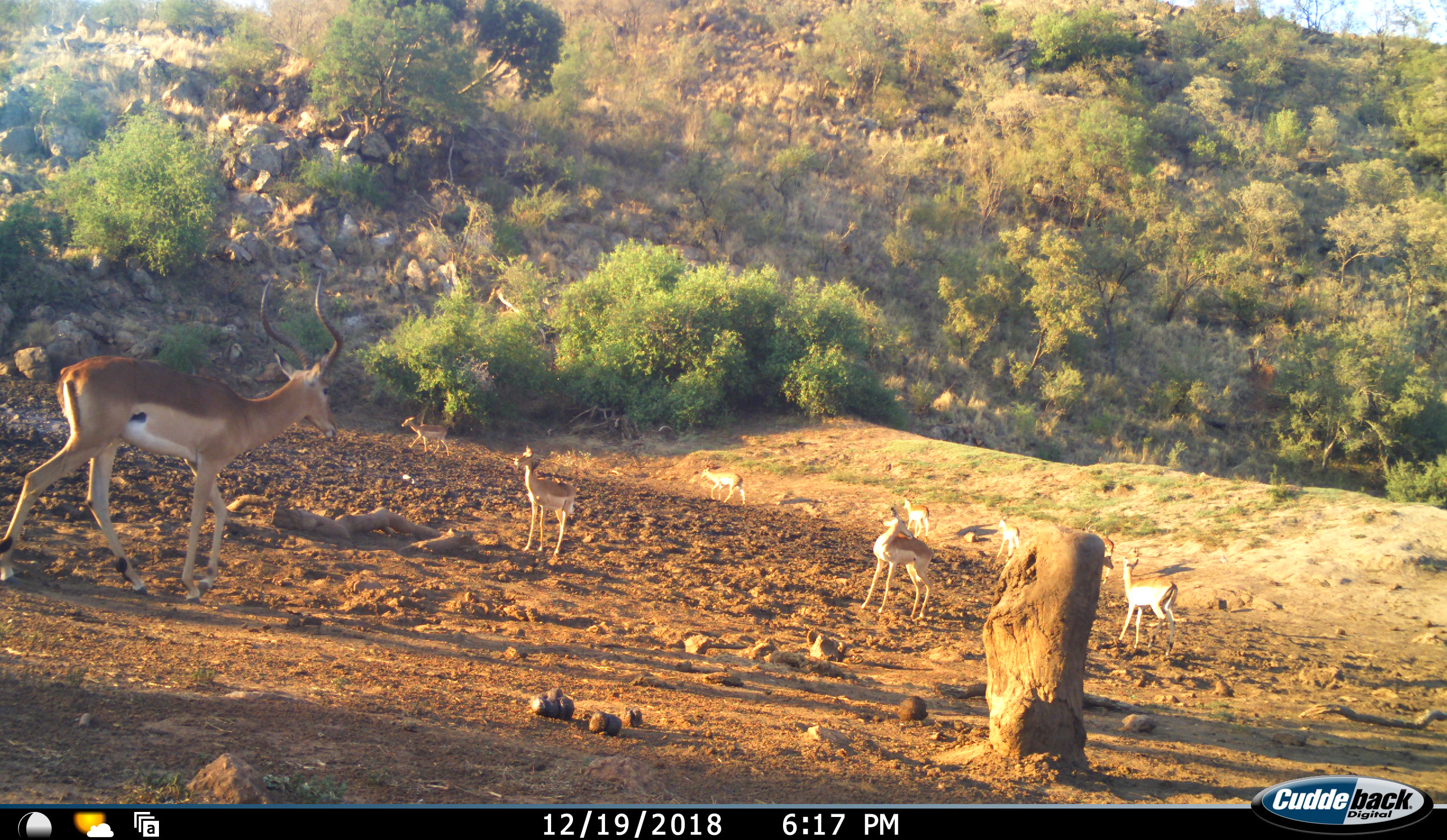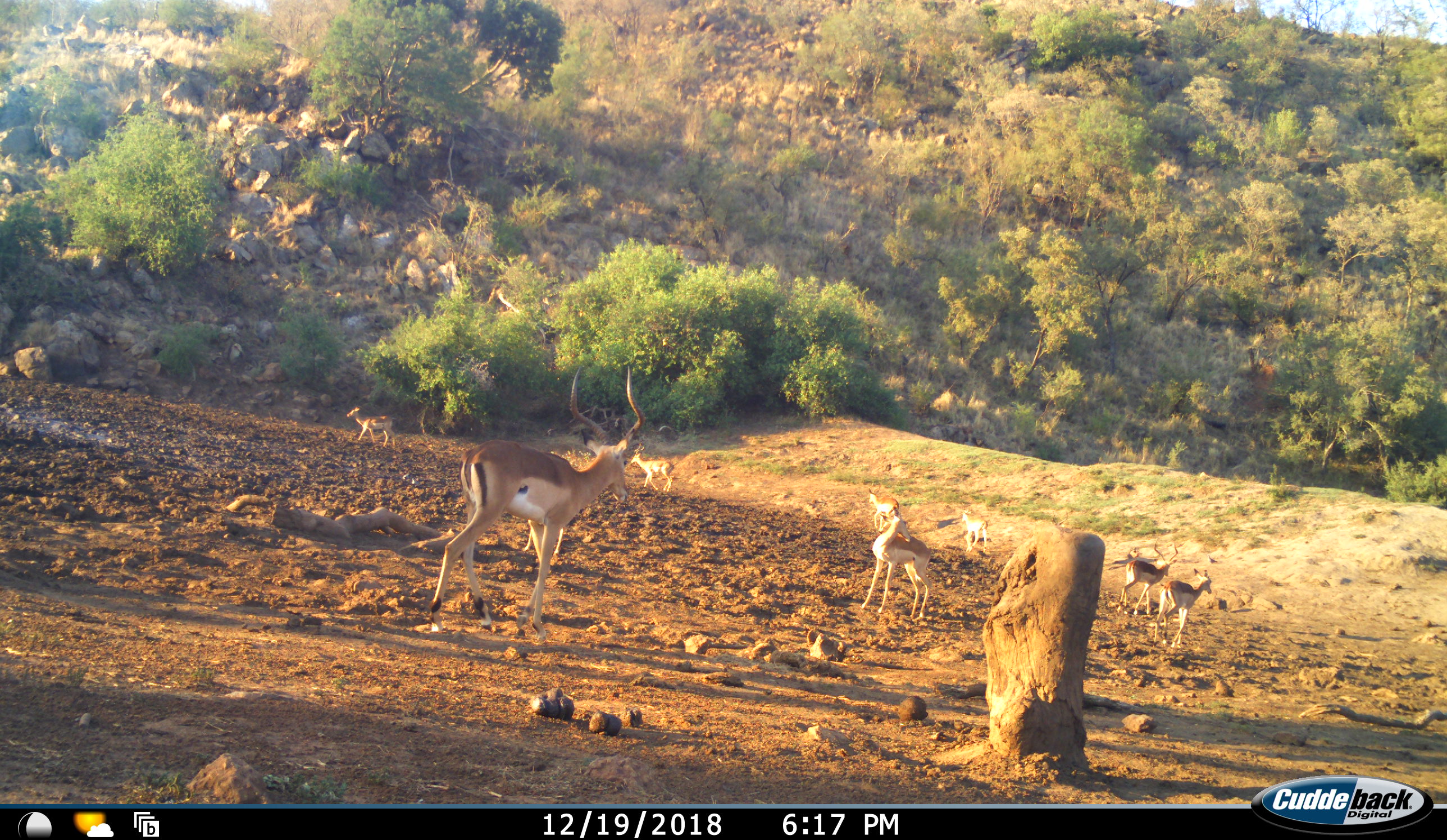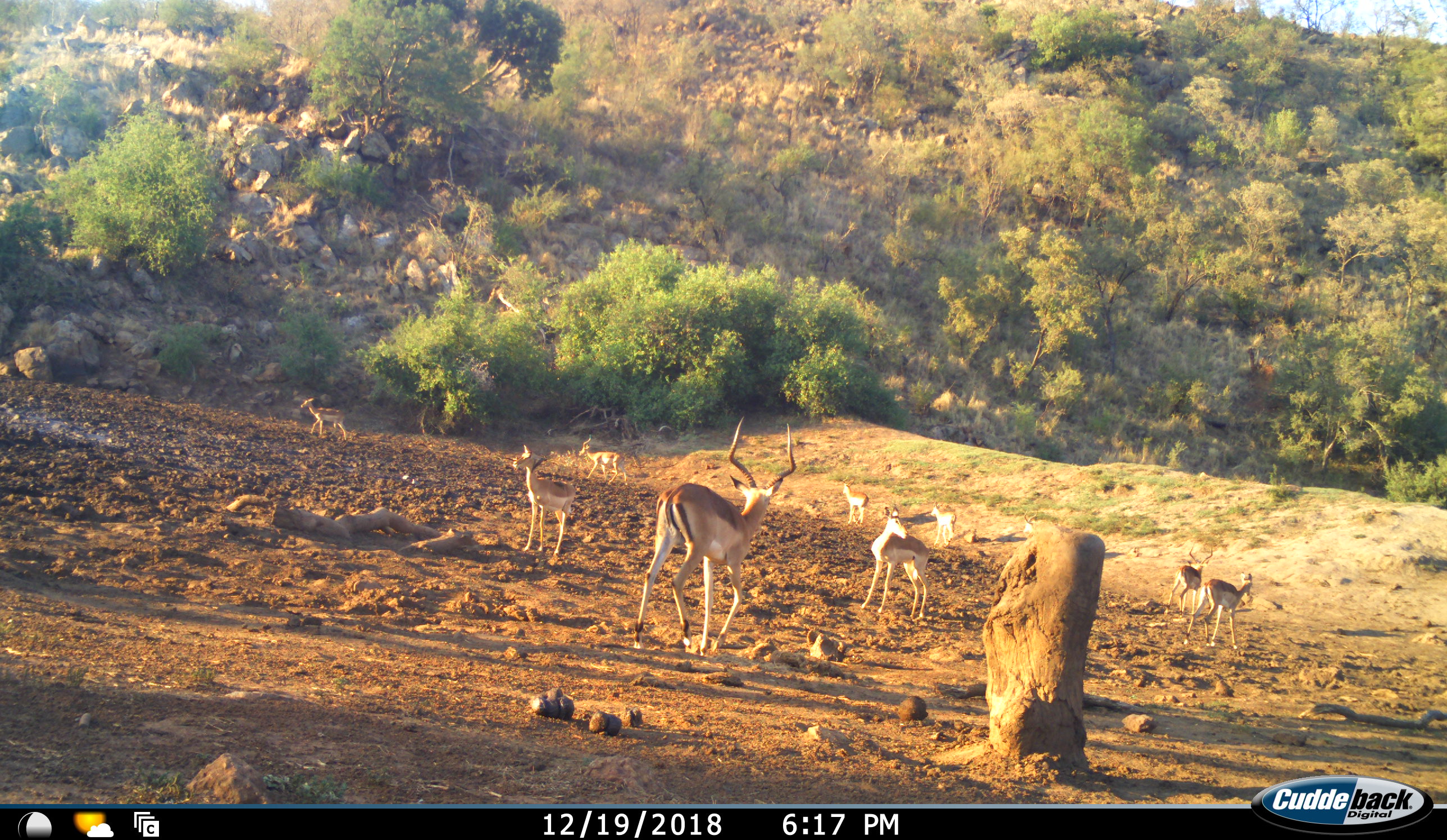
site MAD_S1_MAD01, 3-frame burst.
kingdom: Animalia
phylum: Chordata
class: Mammalia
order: Artiodactyla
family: Bovidae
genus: Aepyceros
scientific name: Aepyceros melampus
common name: impala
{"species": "impala (Aepyceros melampus)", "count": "10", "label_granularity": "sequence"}